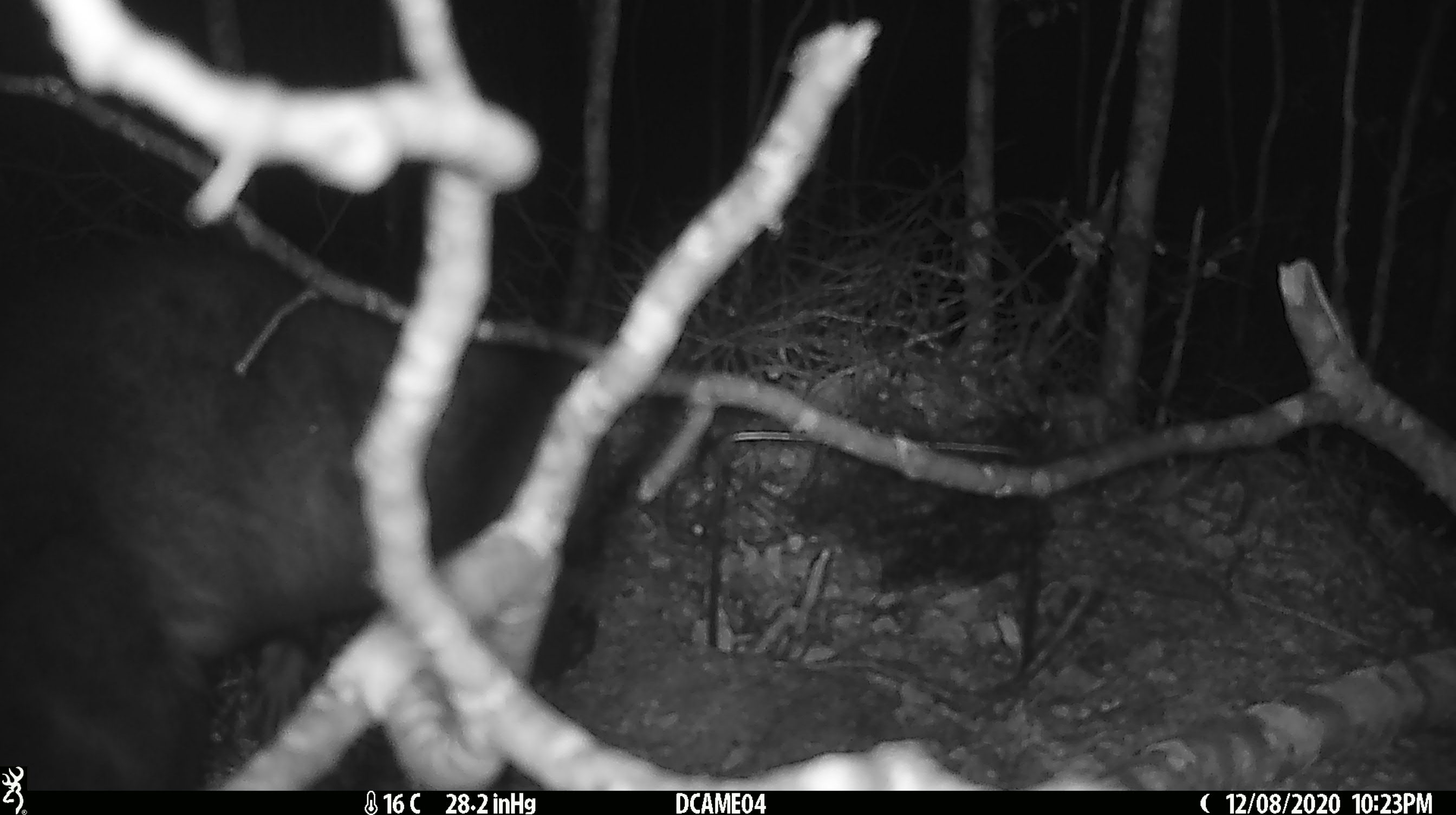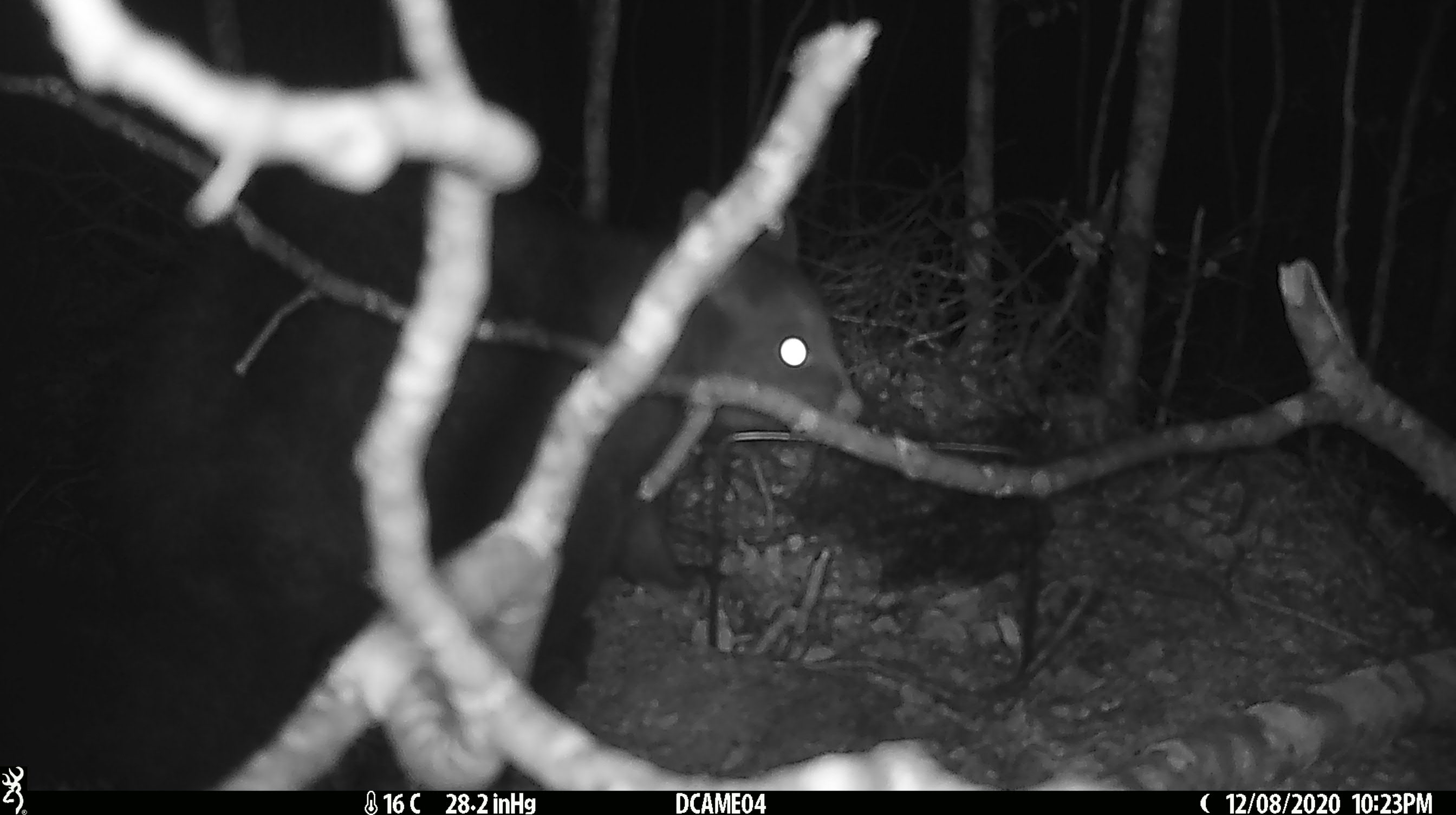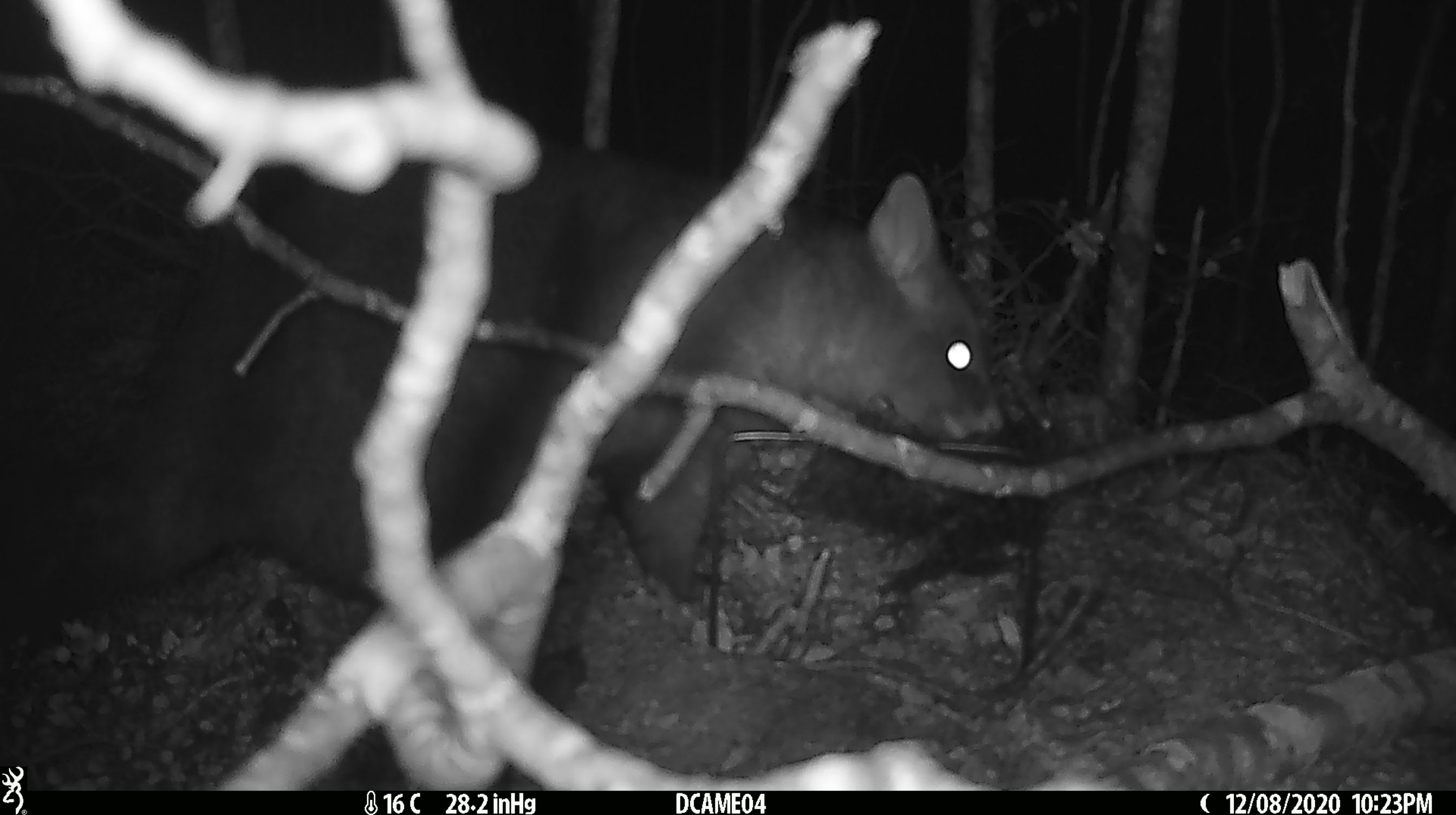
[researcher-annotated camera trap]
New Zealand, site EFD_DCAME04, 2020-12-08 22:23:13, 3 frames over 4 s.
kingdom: Animalia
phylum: Chordata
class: Mammalia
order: Diprotodontia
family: Phalangeridae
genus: Trichosurus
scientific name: Trichosurus vulpecula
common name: common brushtail possum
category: possum